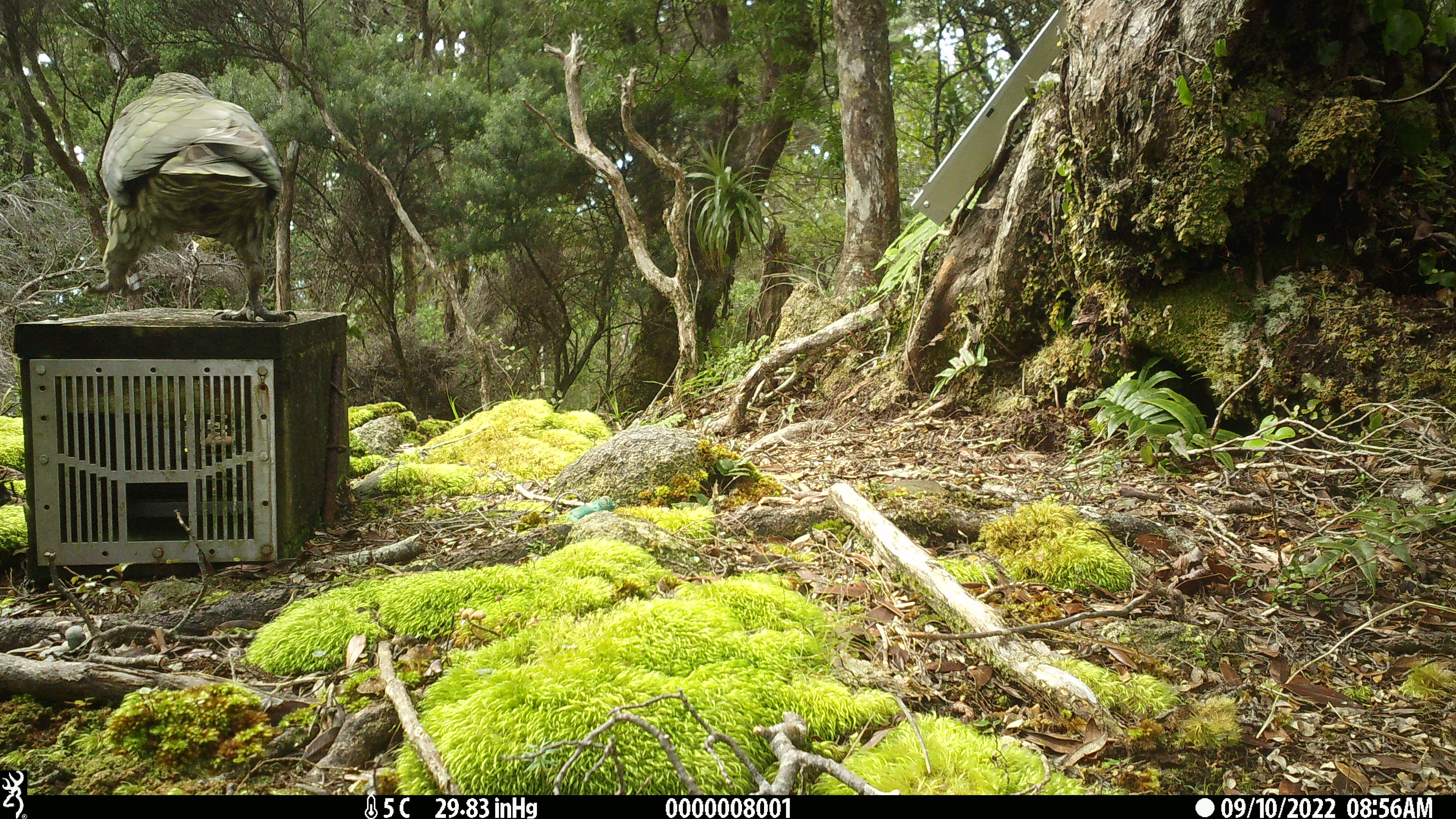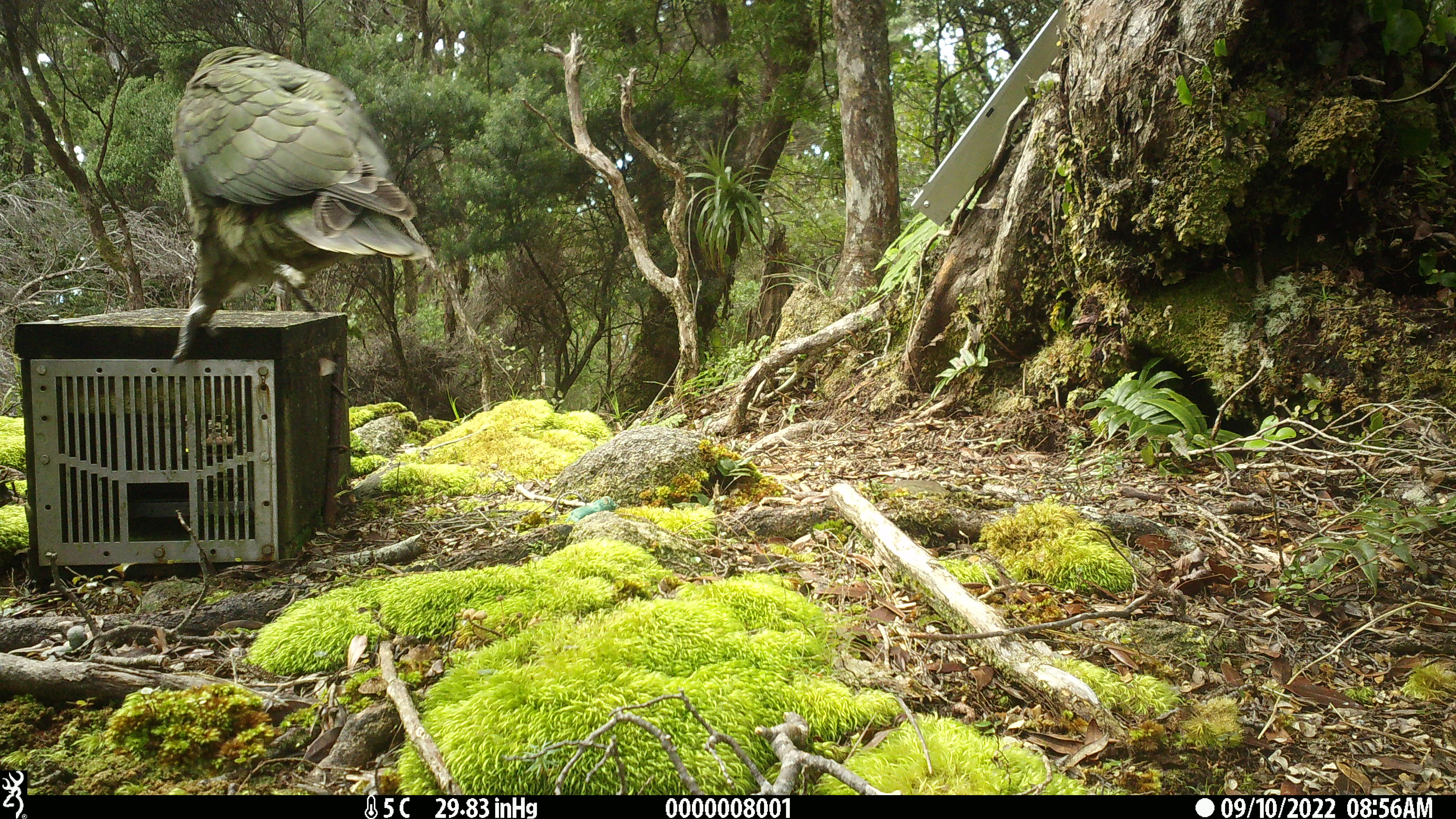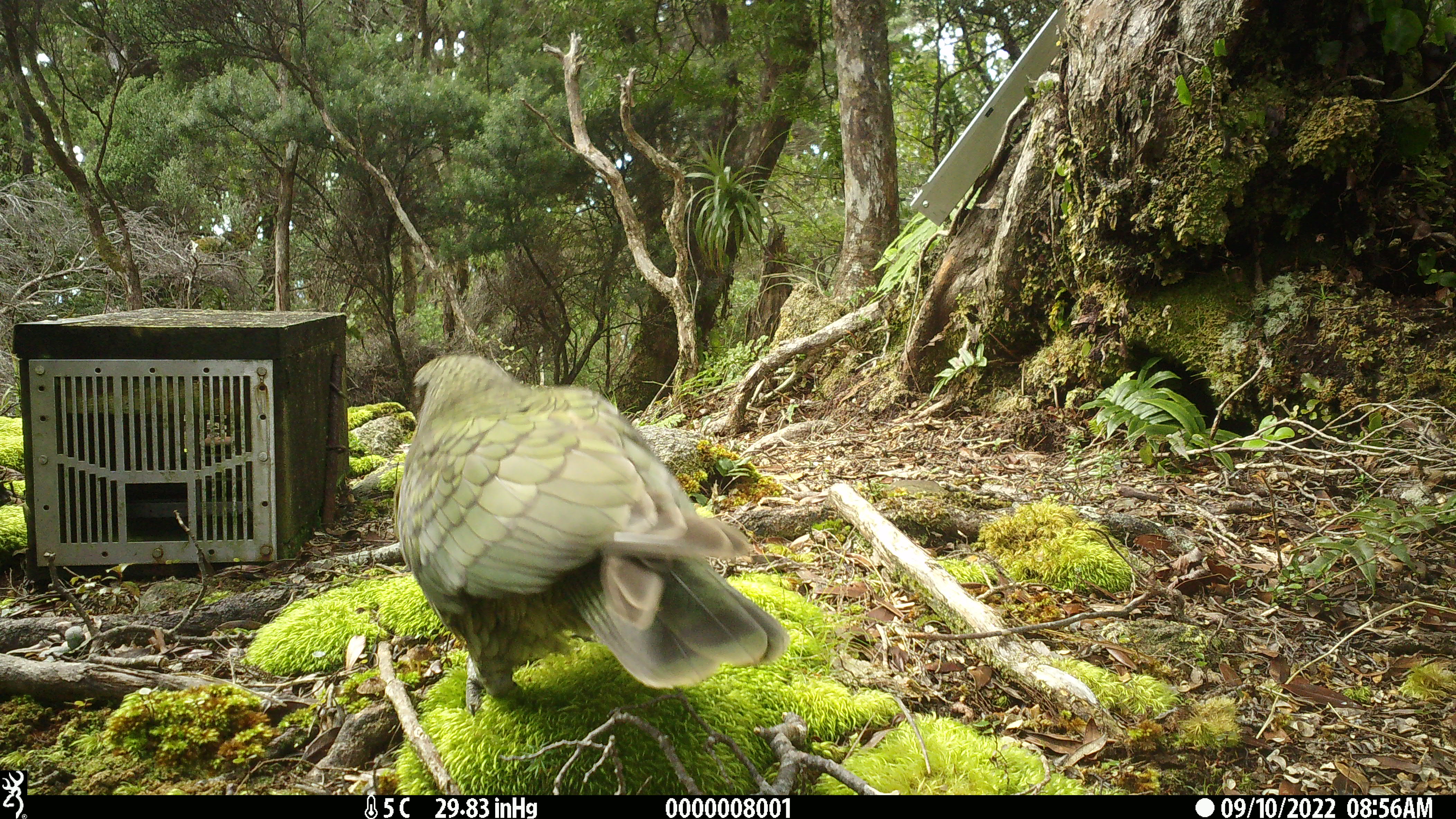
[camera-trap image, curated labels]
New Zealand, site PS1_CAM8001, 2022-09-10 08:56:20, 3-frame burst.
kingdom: Animalia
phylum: Chordata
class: Aves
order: Psittaciformes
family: Strigopidae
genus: Nestor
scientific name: Nestor notabilis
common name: kea